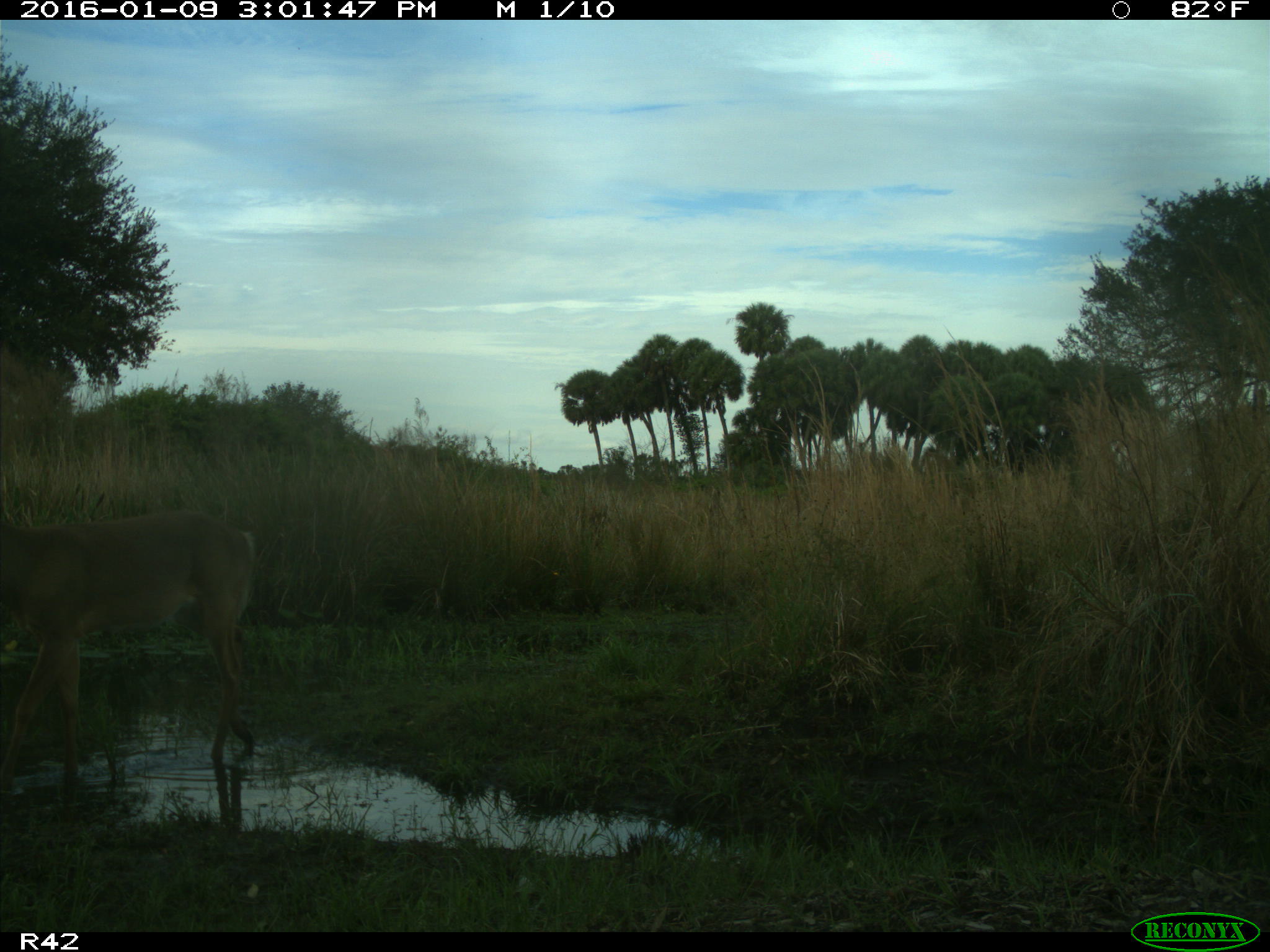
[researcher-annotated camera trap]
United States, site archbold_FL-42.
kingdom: Animalia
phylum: Chordata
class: Mammalia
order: Artiodactyla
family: Cervidae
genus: Odocoileus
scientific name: Odocoileus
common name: deer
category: unidentified deer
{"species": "unidentified deer (deer) (Odocoileus)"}